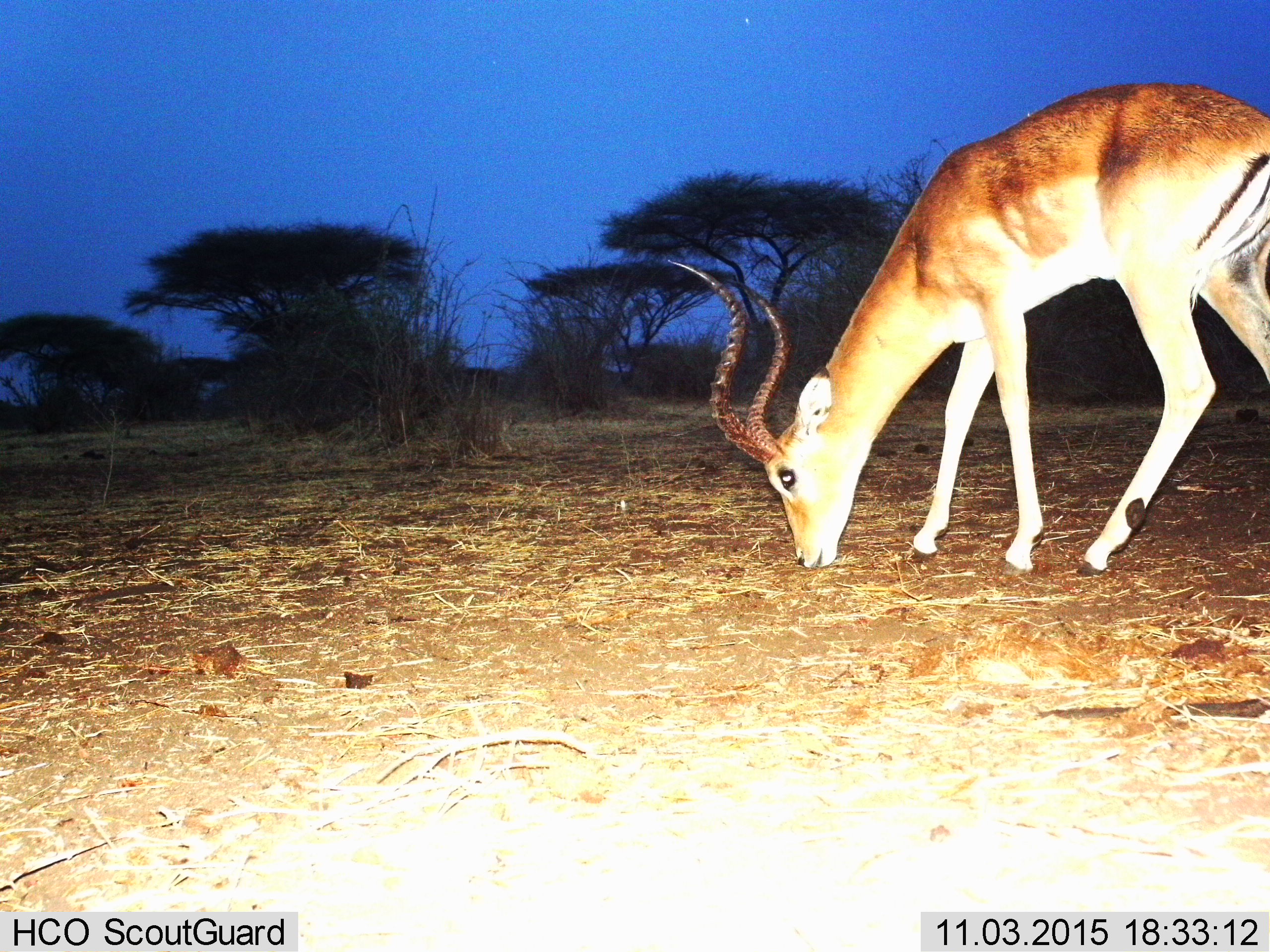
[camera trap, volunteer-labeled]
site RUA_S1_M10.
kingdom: Animalia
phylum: Chordata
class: Mammalia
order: Artiodactyla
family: Bovidae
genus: Aepyceros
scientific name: Aepyceros melampus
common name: impala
Impala (Aepyceros melampus), count 1. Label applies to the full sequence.